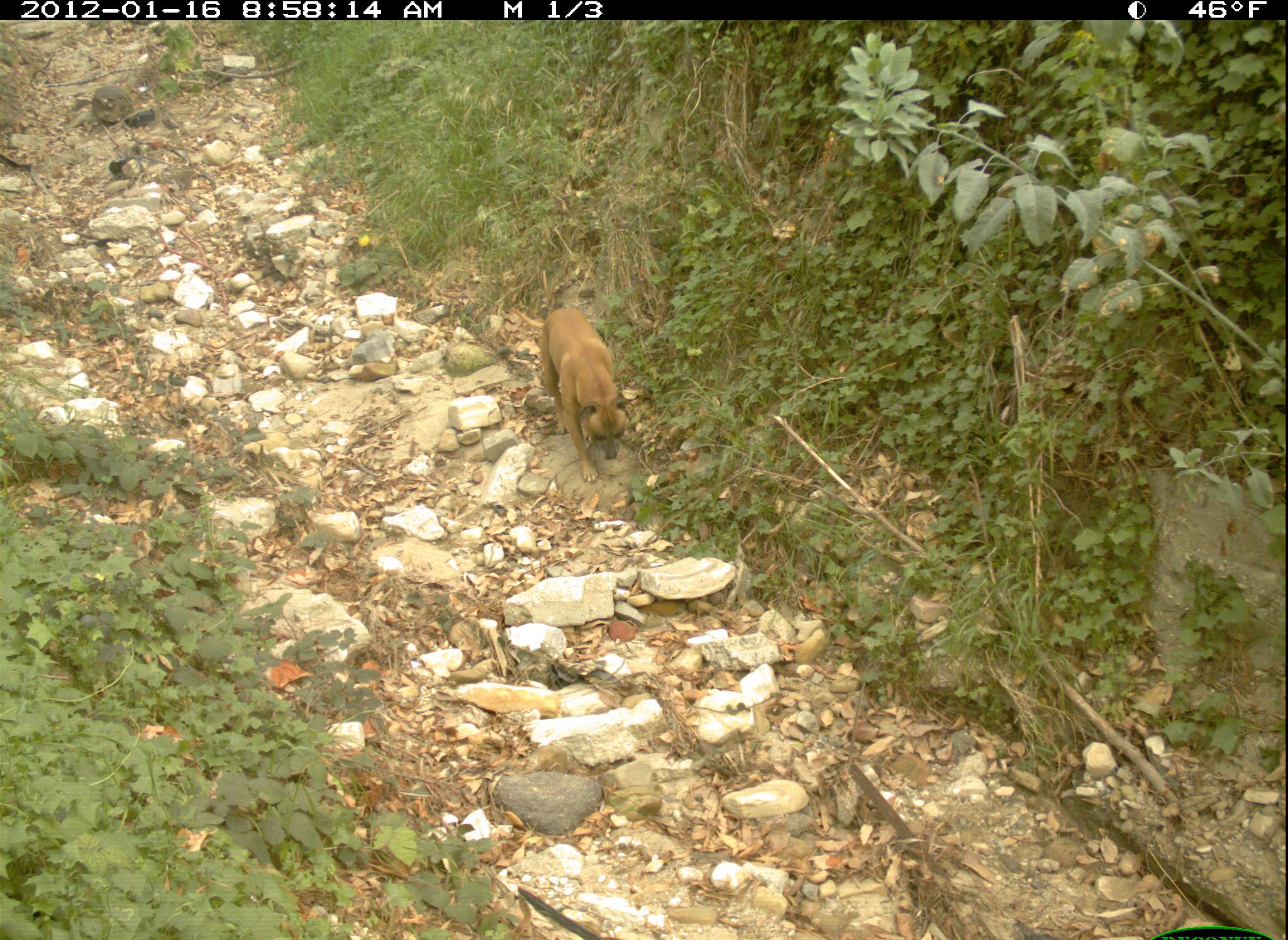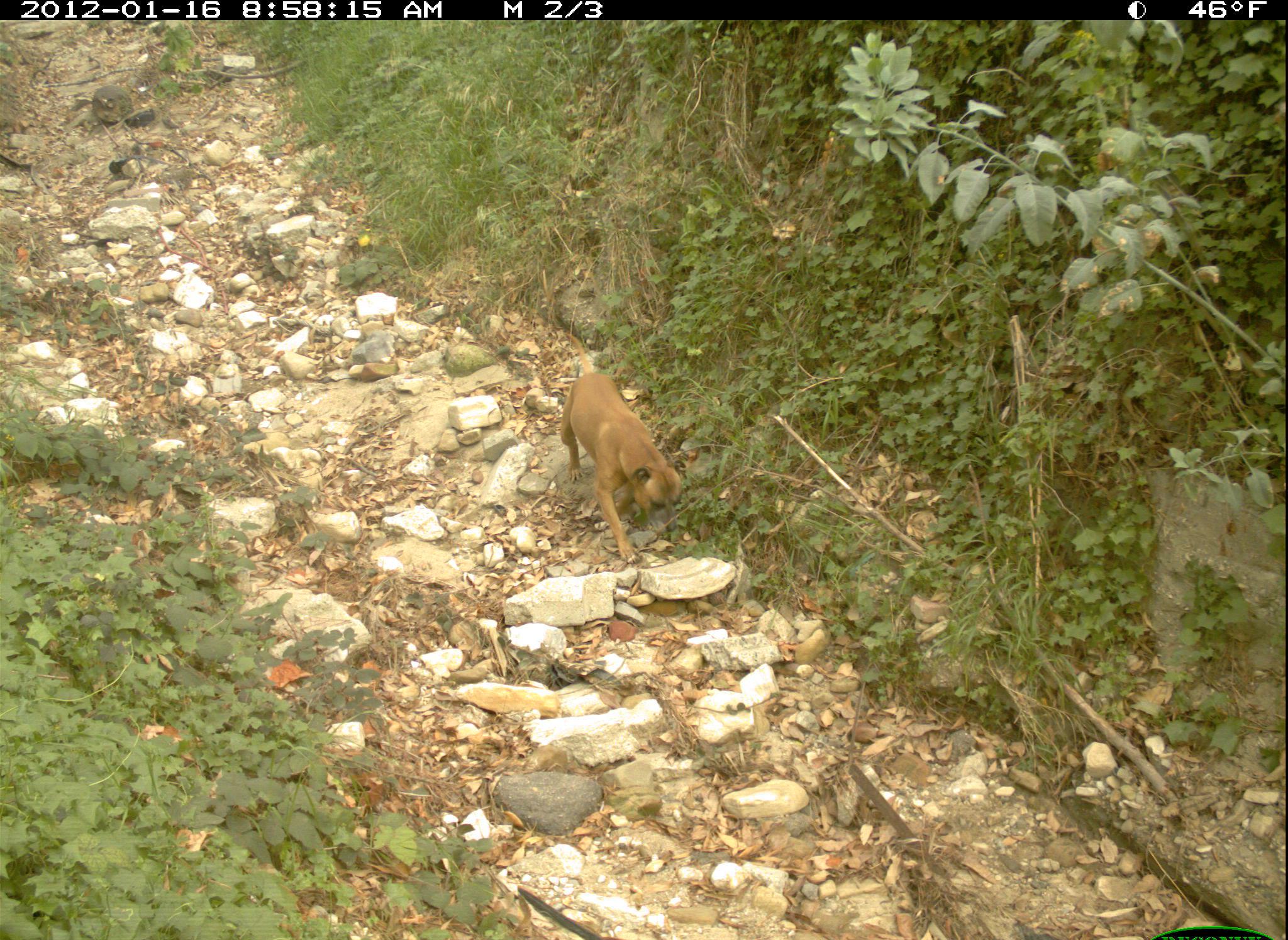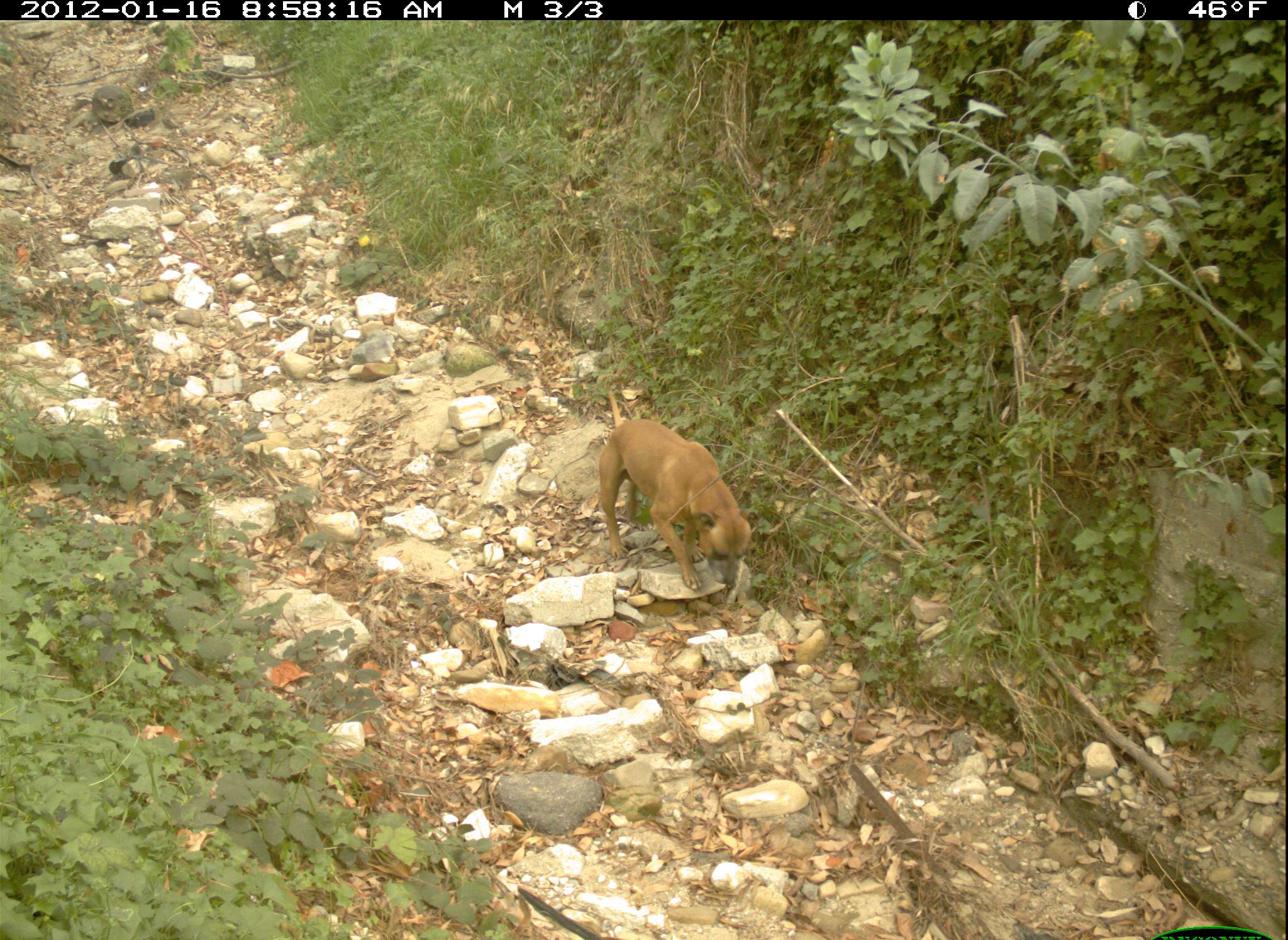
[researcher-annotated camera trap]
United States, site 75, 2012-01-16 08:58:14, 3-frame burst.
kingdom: Animalia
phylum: Chordata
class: Mammalia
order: Carnivora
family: Canidae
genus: Canis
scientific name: Canis familiaris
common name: domestic dog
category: dog